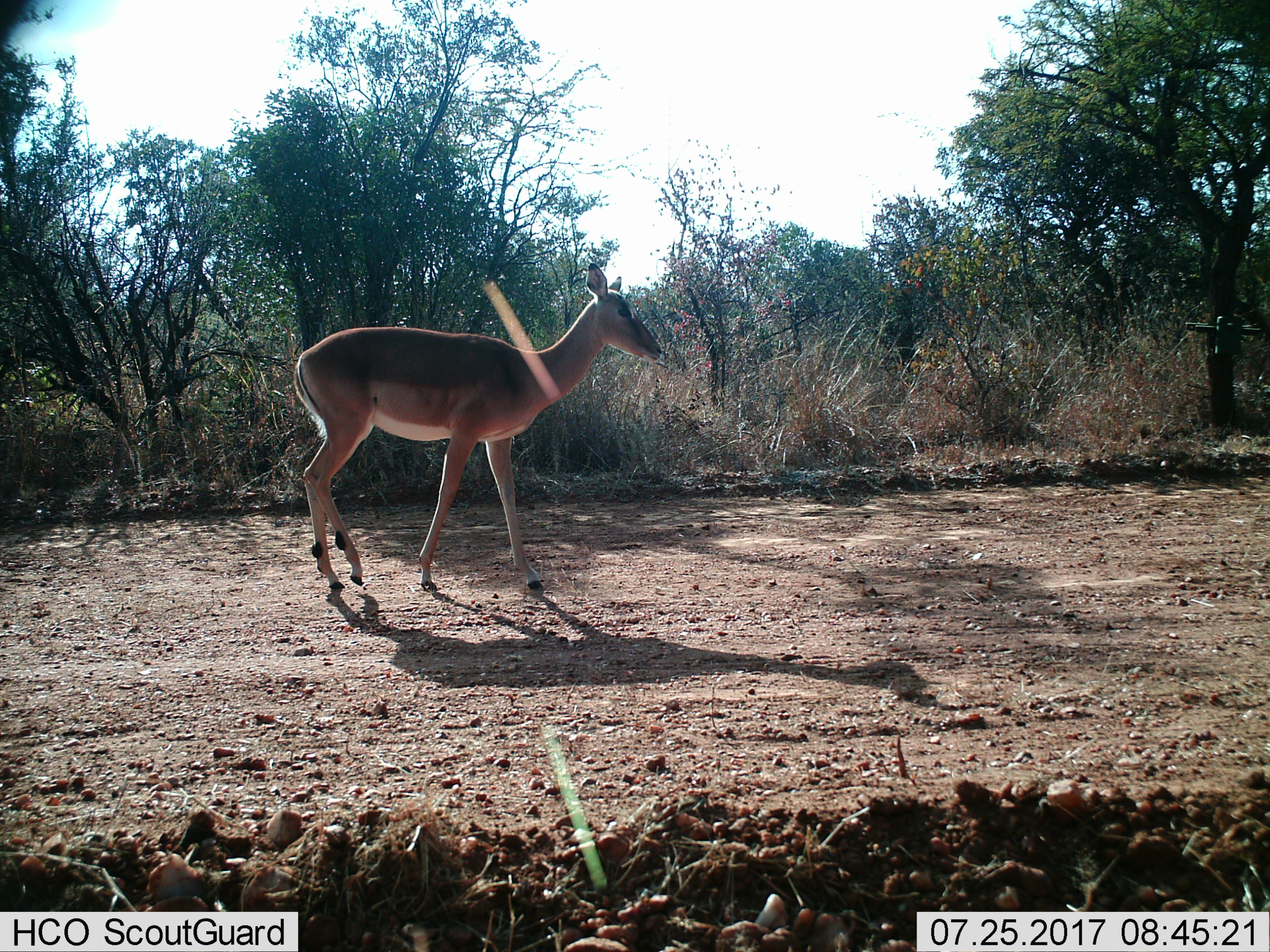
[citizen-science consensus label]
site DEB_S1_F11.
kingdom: Animalia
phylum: Chordata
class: Mammalia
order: Artiodactyla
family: Bovidae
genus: Aepyceros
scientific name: Aepyceros melampus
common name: impala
Impala (Aepyceros melampus), count 1. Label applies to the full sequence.